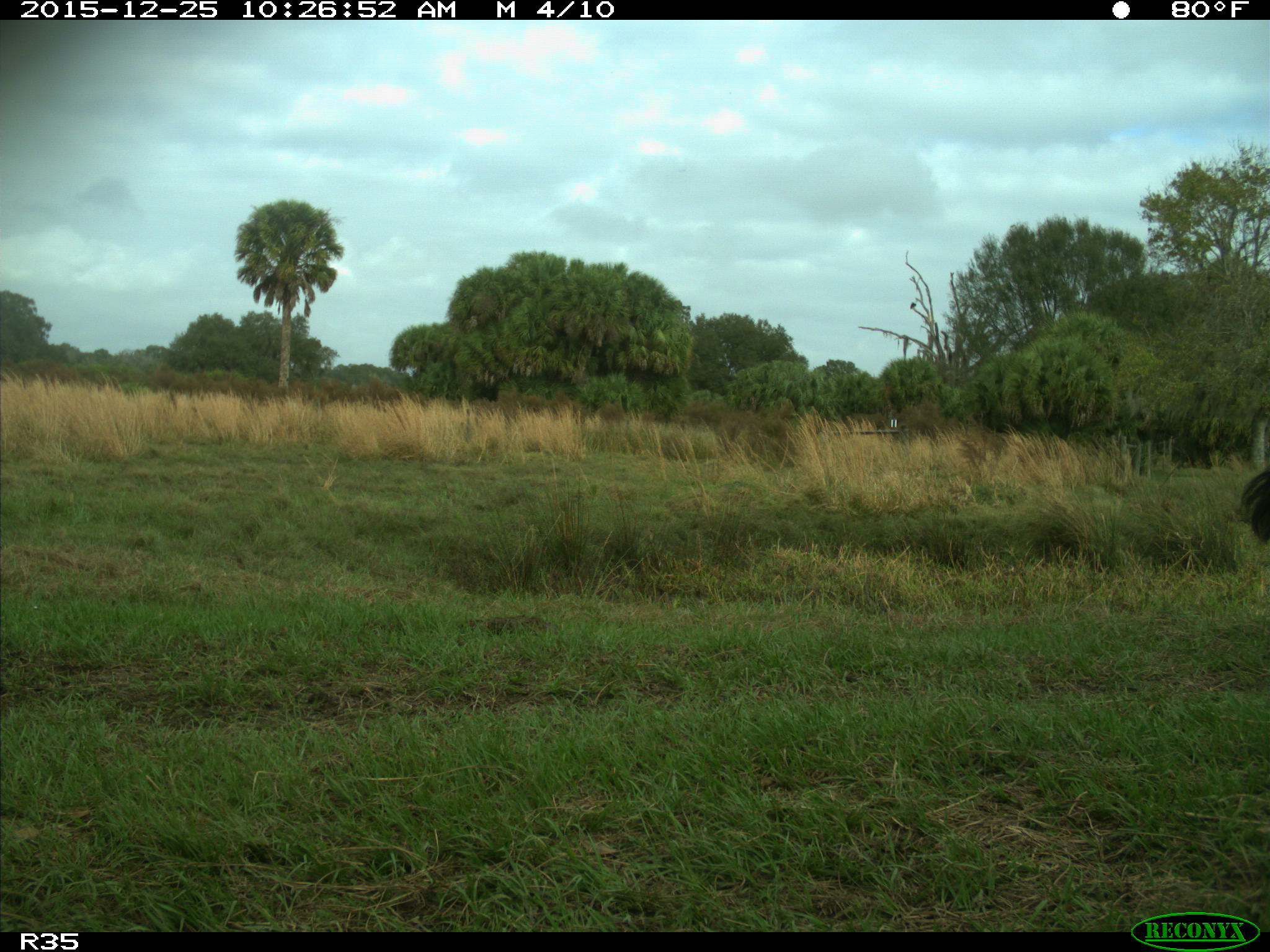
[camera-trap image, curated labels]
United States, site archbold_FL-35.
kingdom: Animalia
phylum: Chordata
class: Mammalia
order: Artiodactyla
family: Bovidae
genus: Bos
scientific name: Bos taurus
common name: domestic cow